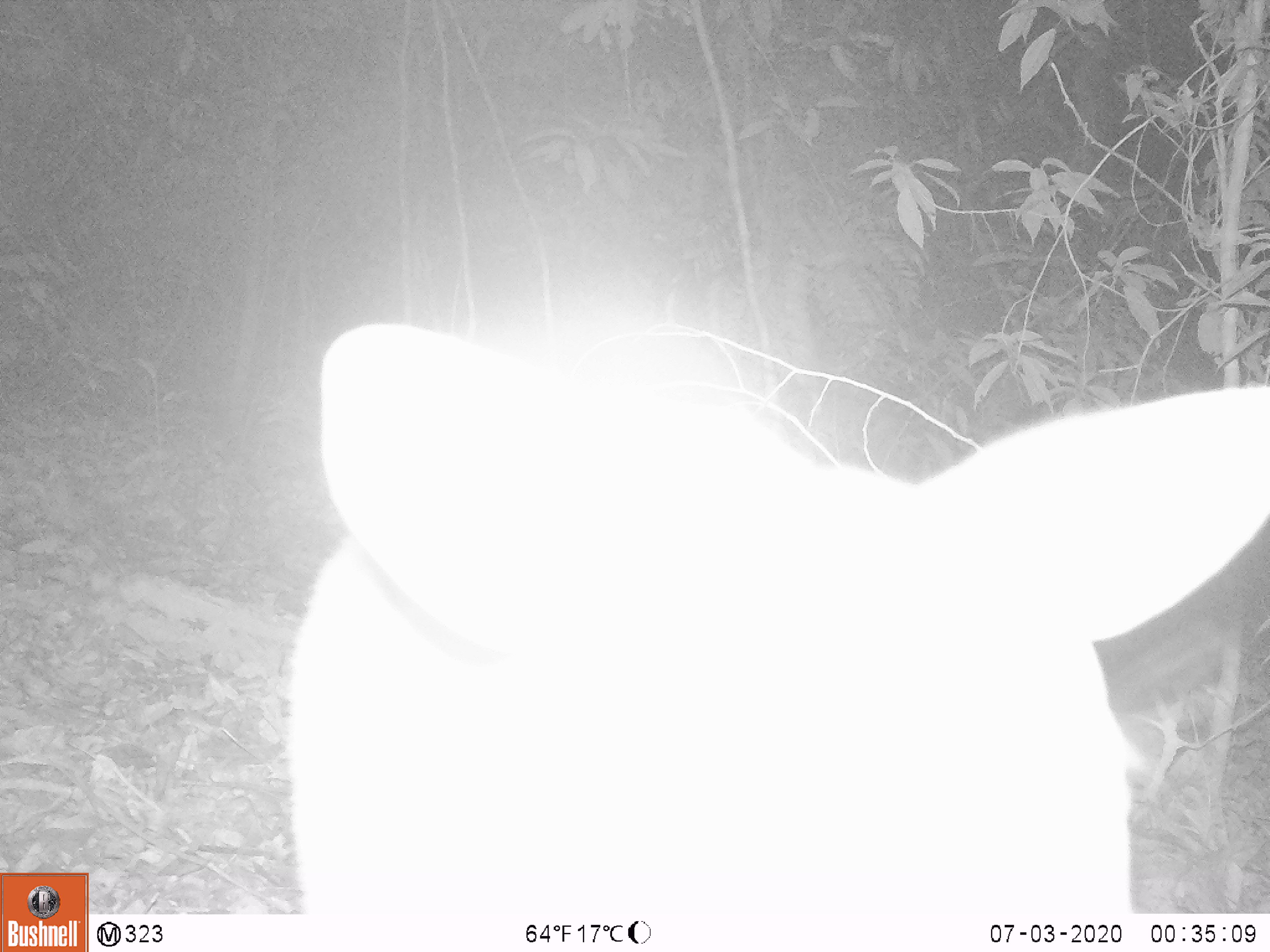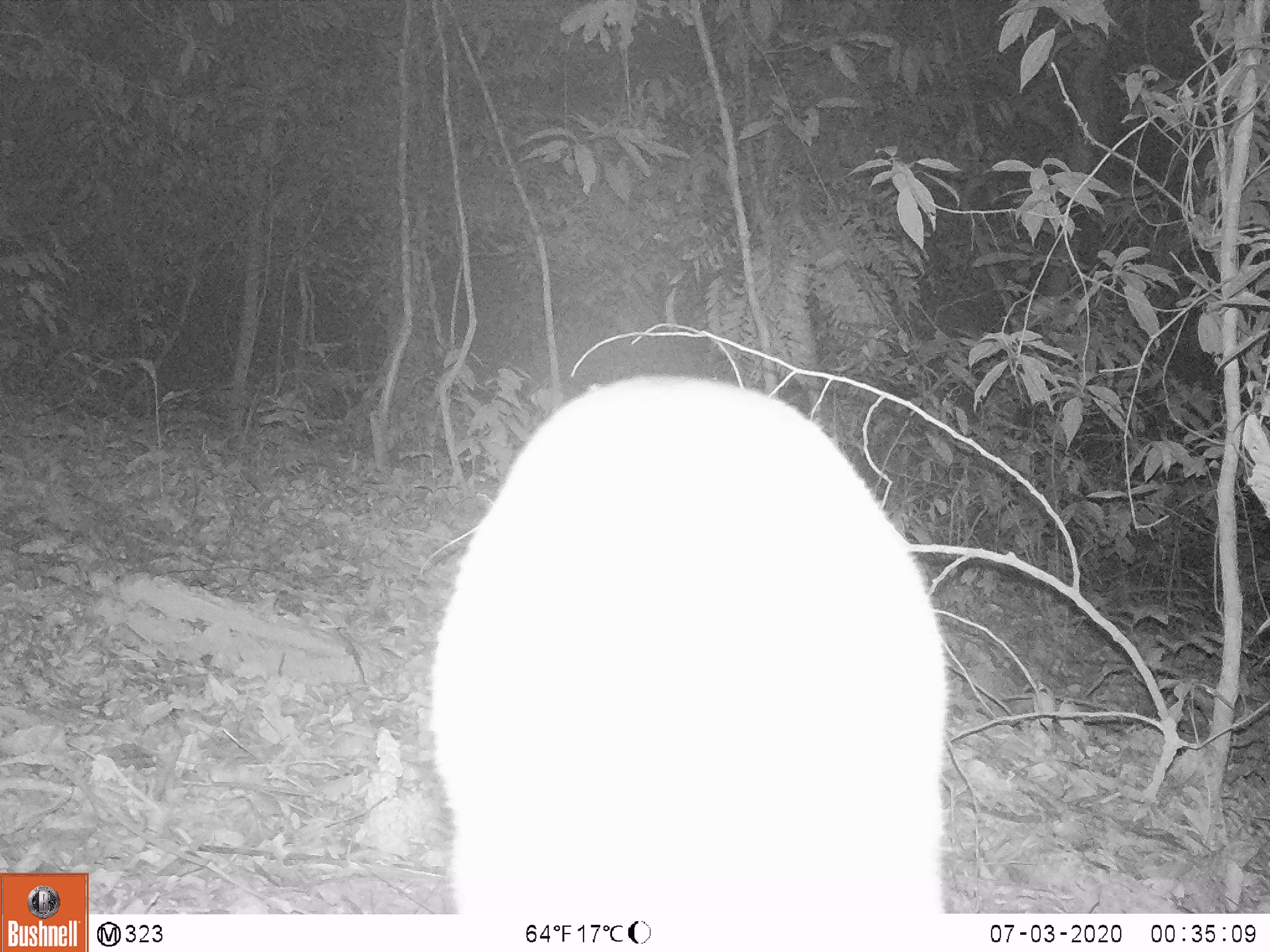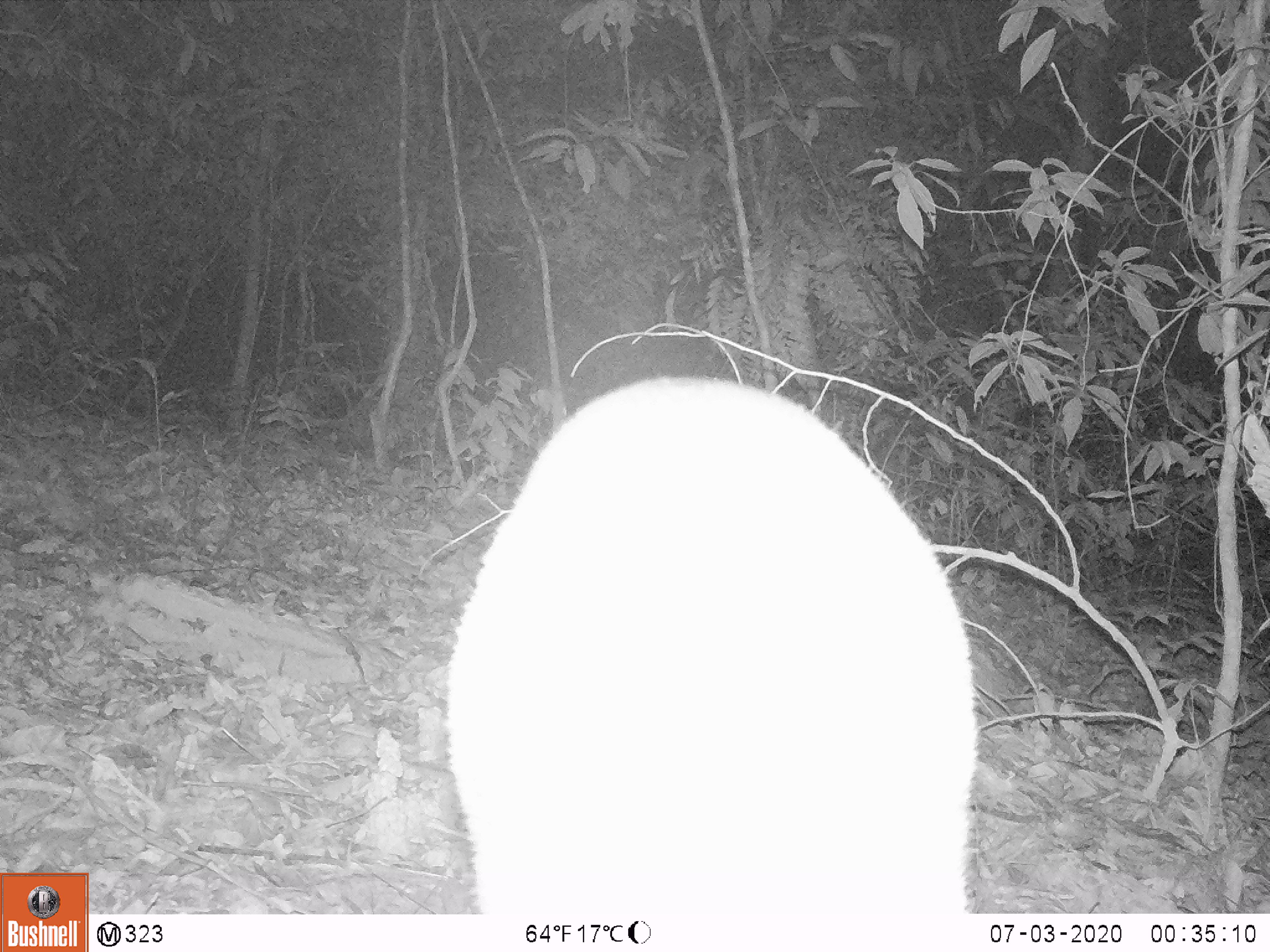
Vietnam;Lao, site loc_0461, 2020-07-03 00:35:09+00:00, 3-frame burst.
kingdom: Animalia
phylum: Chordata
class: Mammalia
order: Artiodactyla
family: Cervidae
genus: Muntiacus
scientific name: Muntiacus vuquangensis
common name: large-antlered muntjac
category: large antlered muntjac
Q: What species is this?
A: Large antlered muntjac (large-antlered muntjac) (Muntiacus vuquangensis).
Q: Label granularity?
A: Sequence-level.